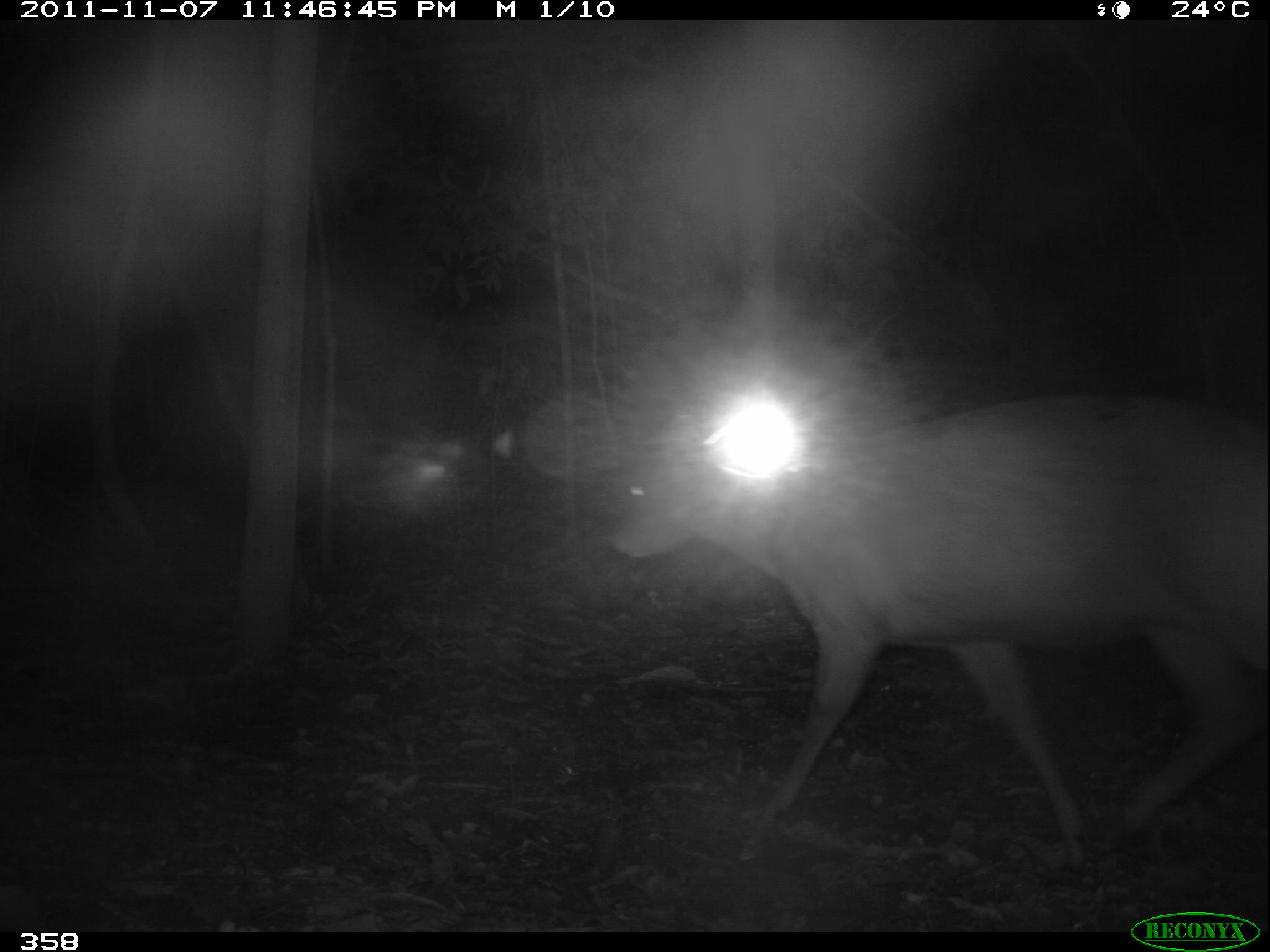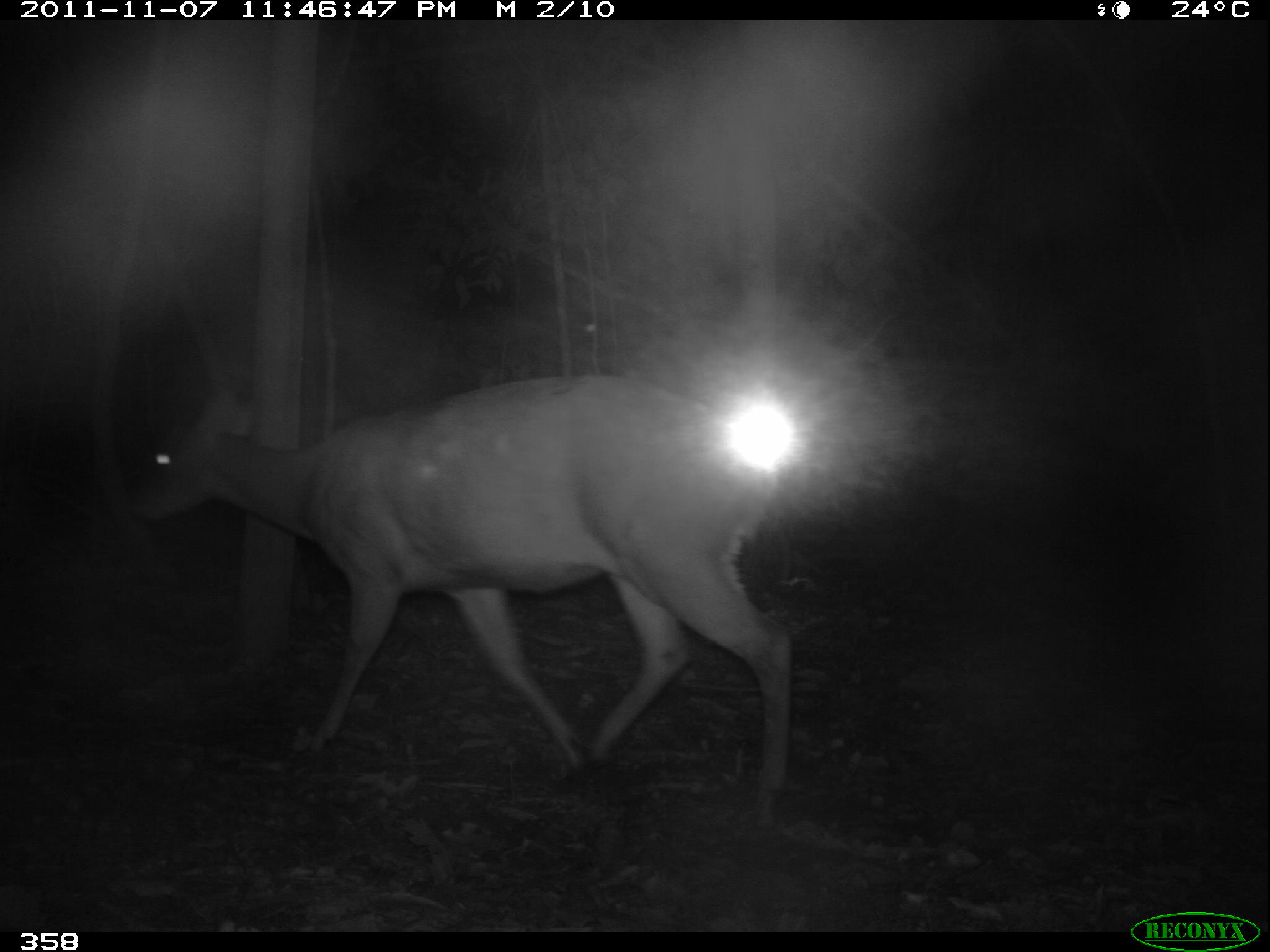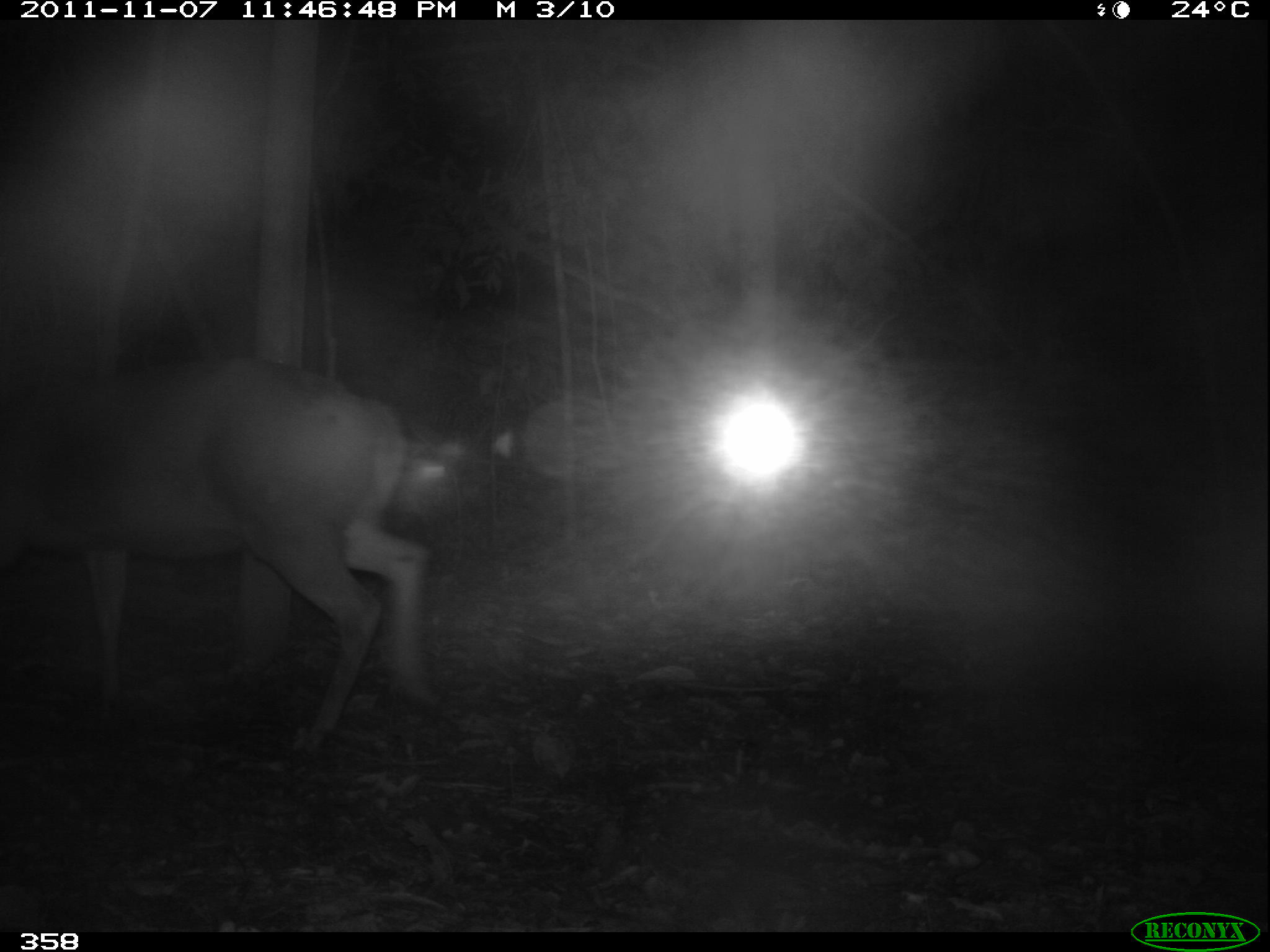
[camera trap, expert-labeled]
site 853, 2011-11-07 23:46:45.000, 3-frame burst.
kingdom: Animalia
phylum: Chordata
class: Mammalia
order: Artiodactyla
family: Cervidae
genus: Mazama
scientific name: Mazama americana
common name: red brocket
Mazama americana (red brocket).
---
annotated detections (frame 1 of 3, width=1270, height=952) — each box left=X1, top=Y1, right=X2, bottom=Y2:
mazama americana: left=607, top=389, right=1270, bottom=866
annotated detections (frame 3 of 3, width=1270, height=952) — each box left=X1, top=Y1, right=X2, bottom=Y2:
mazama americana: left=0, top=356, right=432, bottom=751